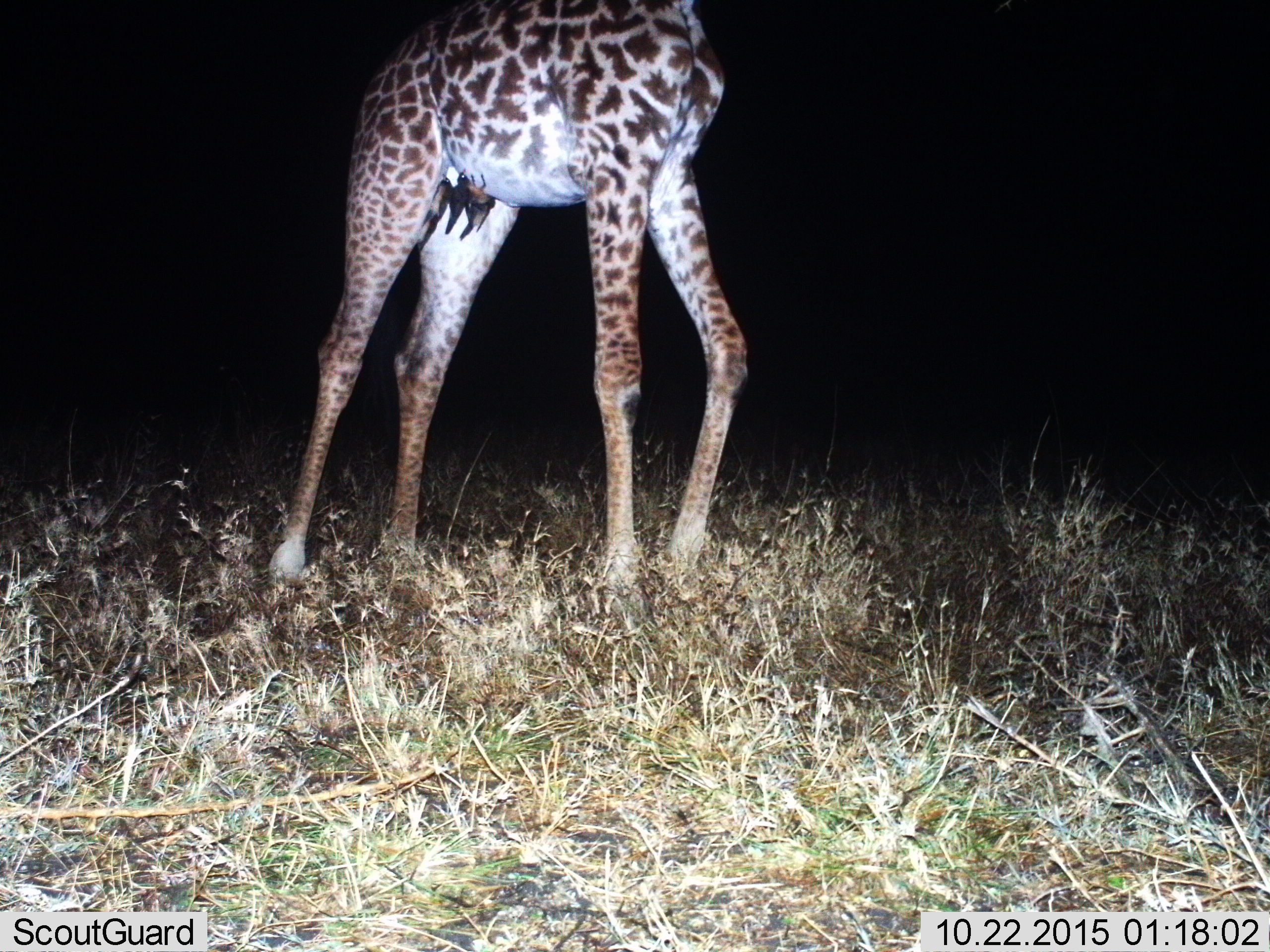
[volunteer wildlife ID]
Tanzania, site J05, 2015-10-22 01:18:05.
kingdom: Animalia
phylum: Chordata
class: Mammalia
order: Artiodactyla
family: Giraffidae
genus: Giraffa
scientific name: Giraffa camelopardalis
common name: giraffe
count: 1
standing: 70%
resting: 0%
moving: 30%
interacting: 10%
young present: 0%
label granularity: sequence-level